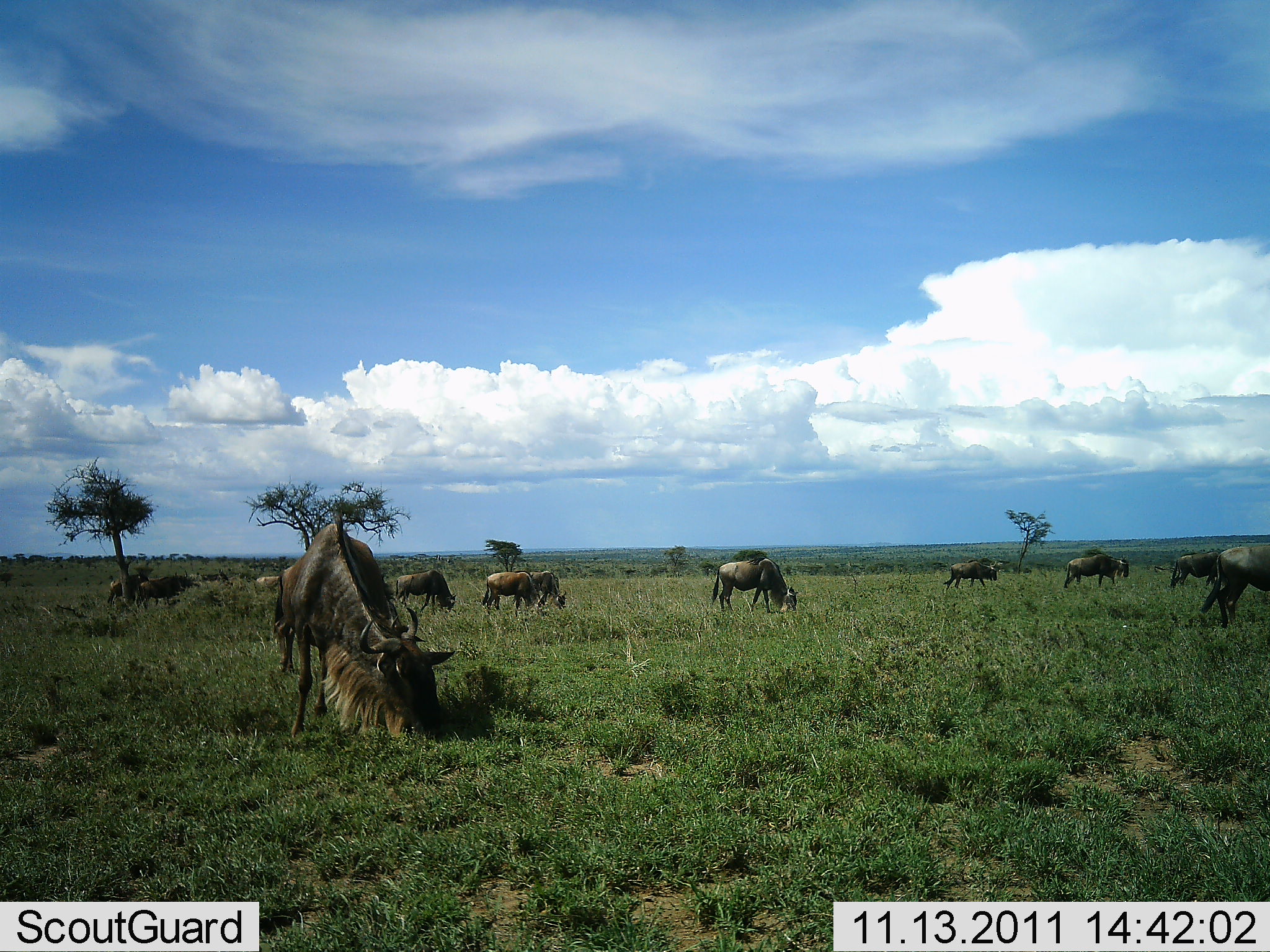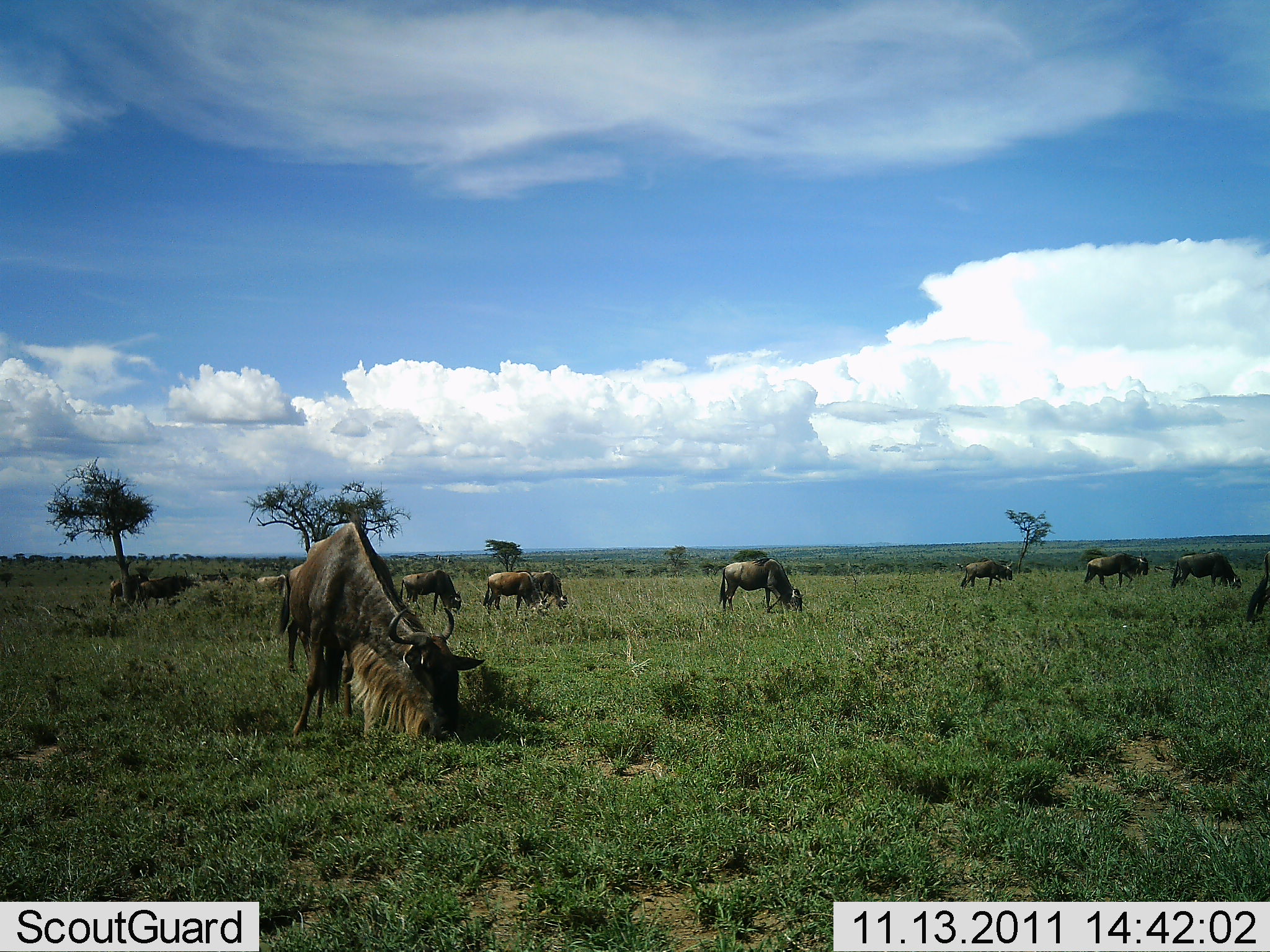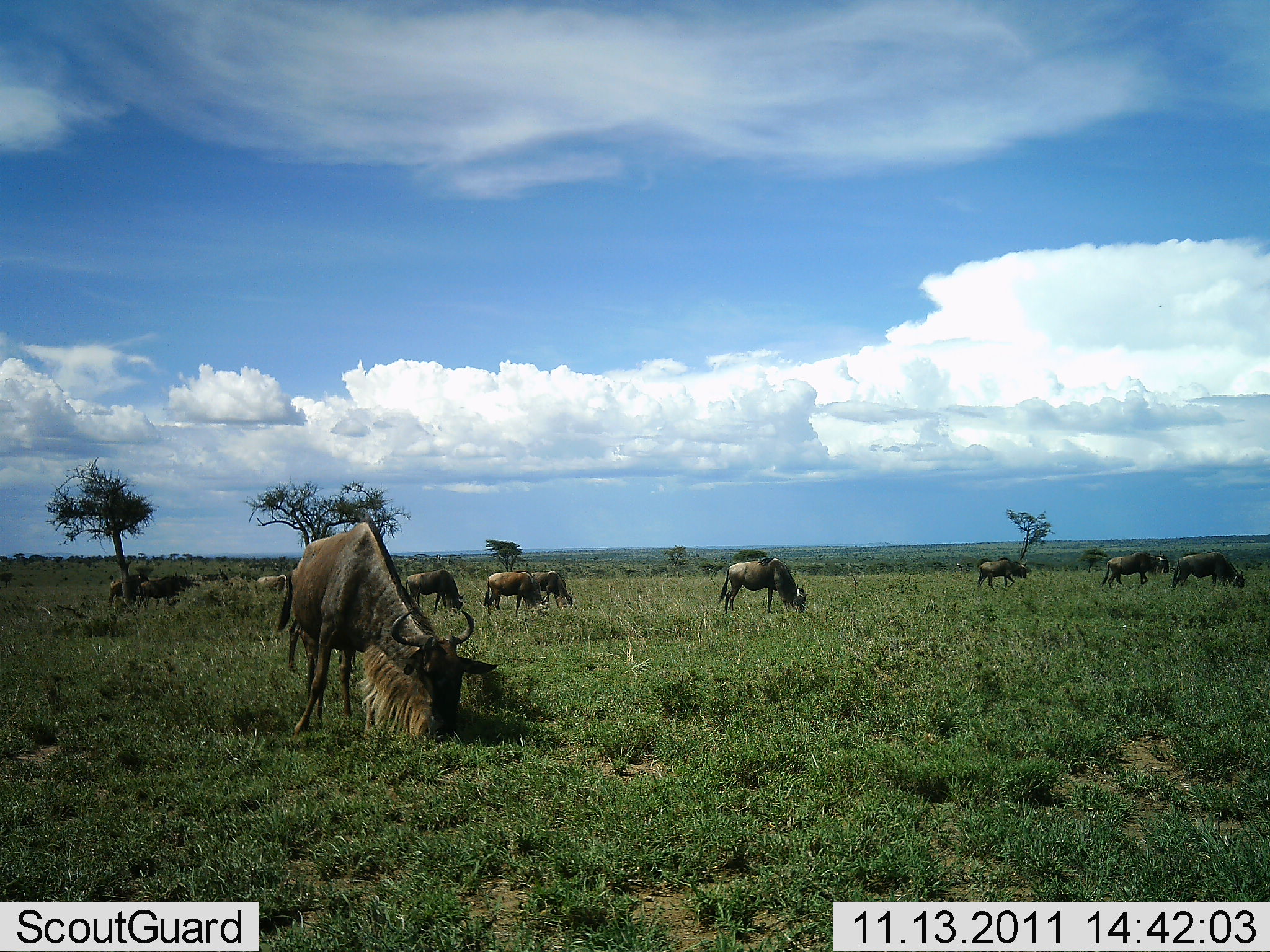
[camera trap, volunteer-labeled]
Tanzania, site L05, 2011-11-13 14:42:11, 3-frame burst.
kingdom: Animalia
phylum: Chordata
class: Mammalia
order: Artiodactyla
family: Bovidae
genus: Connochaetes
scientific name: Connochaetes taurinus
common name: blue wildebeest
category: wildebeest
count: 11-50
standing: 36%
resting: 0%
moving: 50%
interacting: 0%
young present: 0%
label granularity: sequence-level